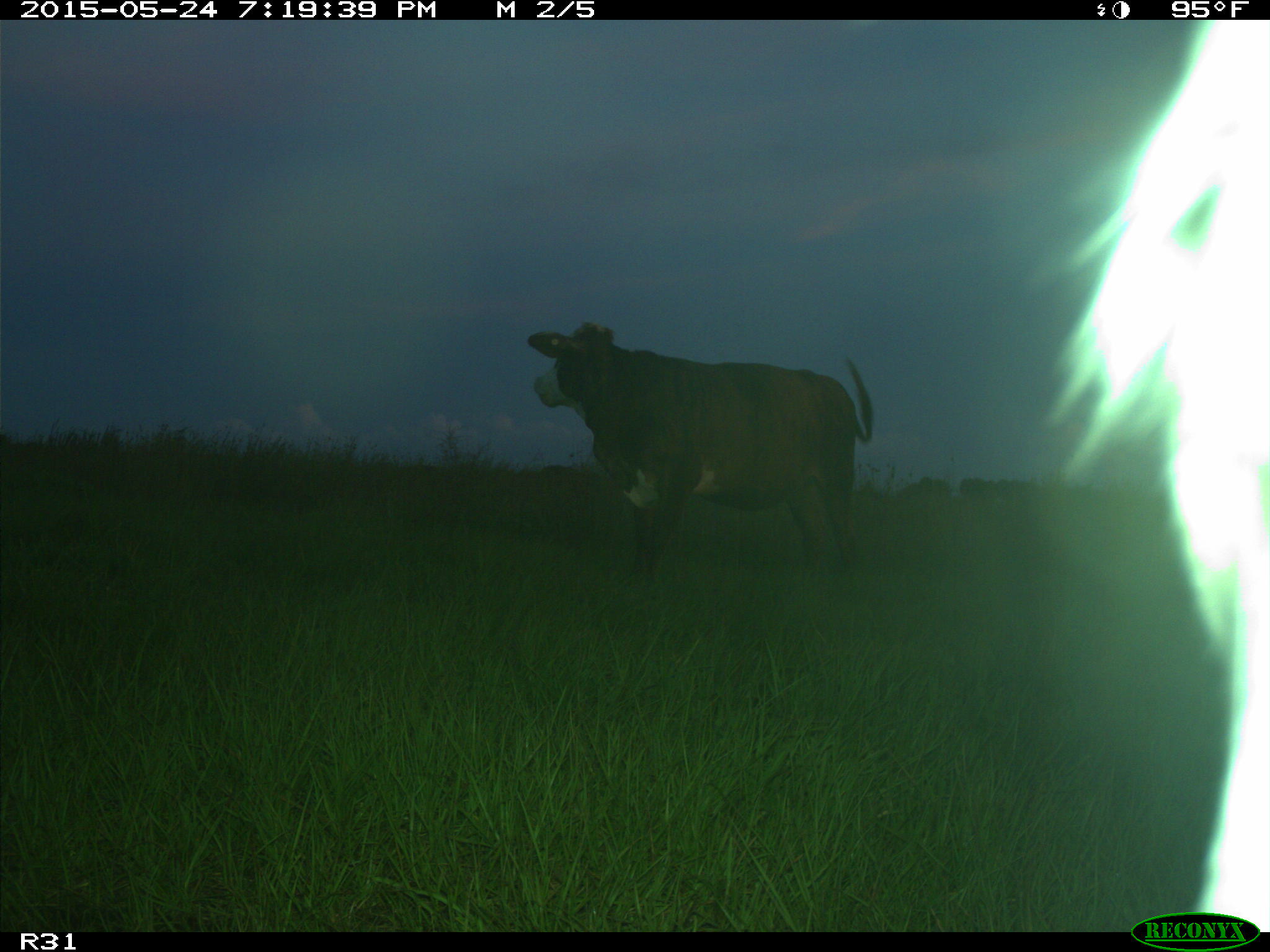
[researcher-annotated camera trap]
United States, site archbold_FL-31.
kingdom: Animalia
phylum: Chordata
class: Mammalia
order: Artiodactyla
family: Bovidae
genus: Bos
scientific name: Bos taurus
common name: domestic cow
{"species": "Bos taurus (domestic cow)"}